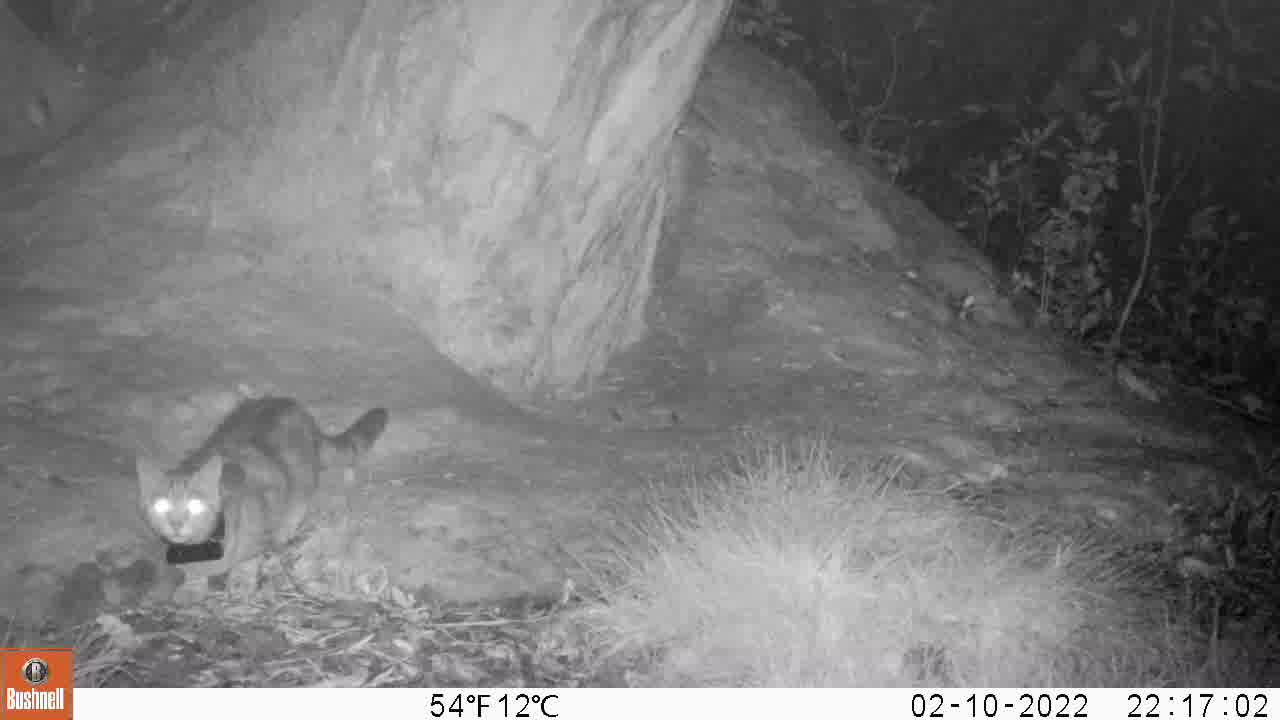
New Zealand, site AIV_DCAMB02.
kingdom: Animalia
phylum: Chordata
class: Mammalia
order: Carnivora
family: Felidae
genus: Felis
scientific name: Felis catus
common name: domestic cat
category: cat